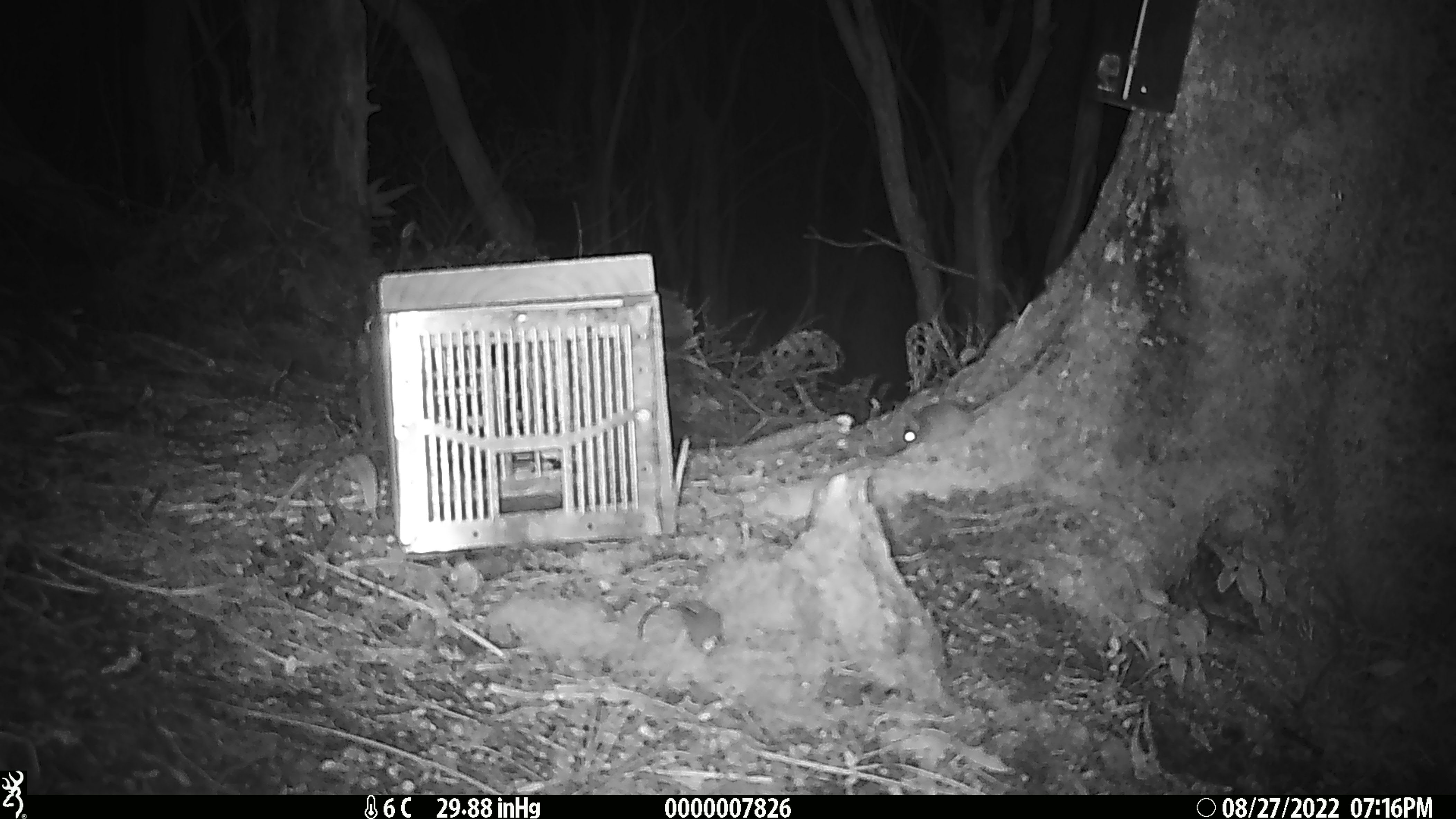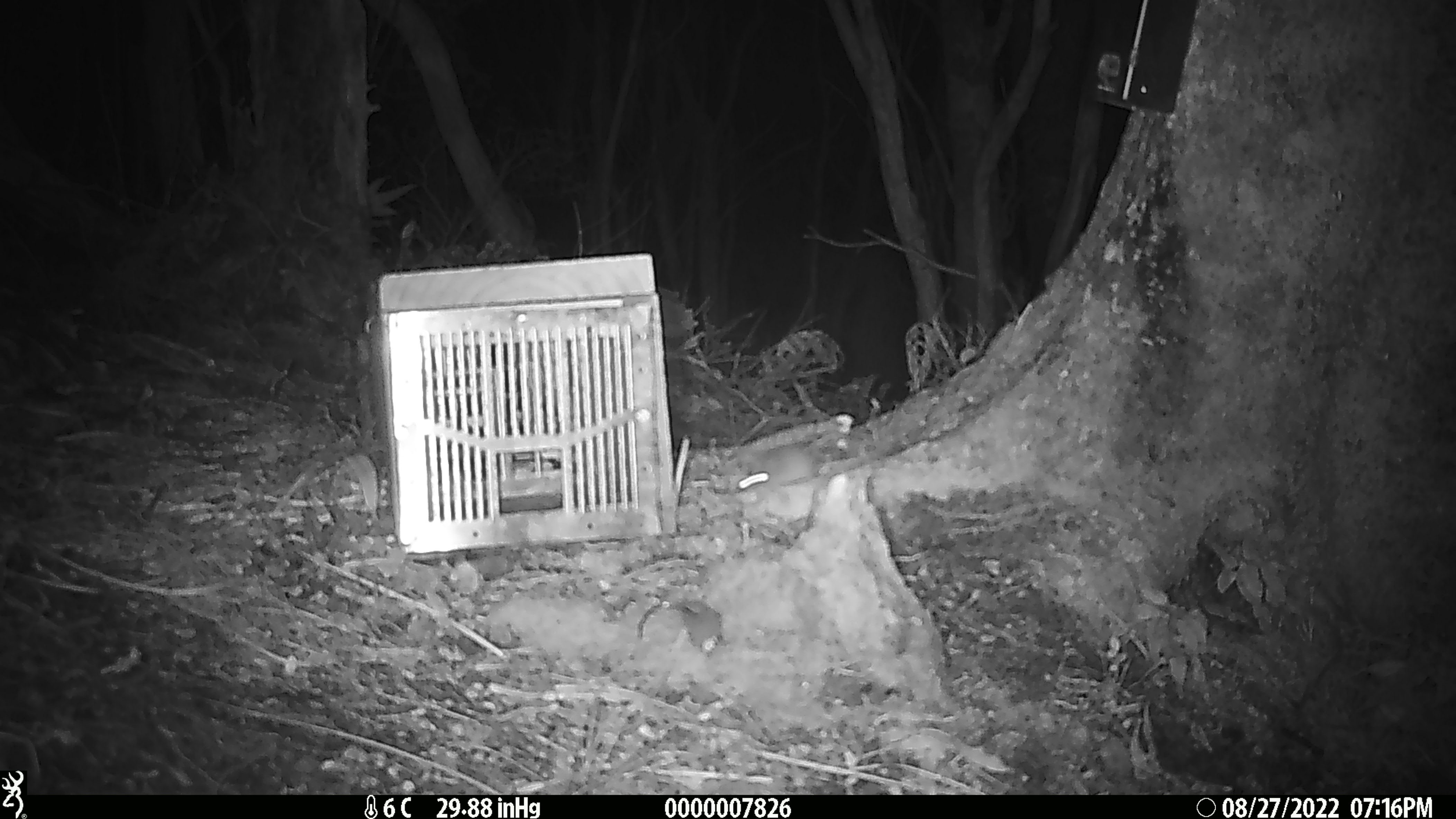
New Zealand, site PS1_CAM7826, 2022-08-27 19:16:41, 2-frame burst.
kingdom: Animalia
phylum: Chordata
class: Mammalia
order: Rodentia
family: Muridae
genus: Mus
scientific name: Mus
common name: mouse